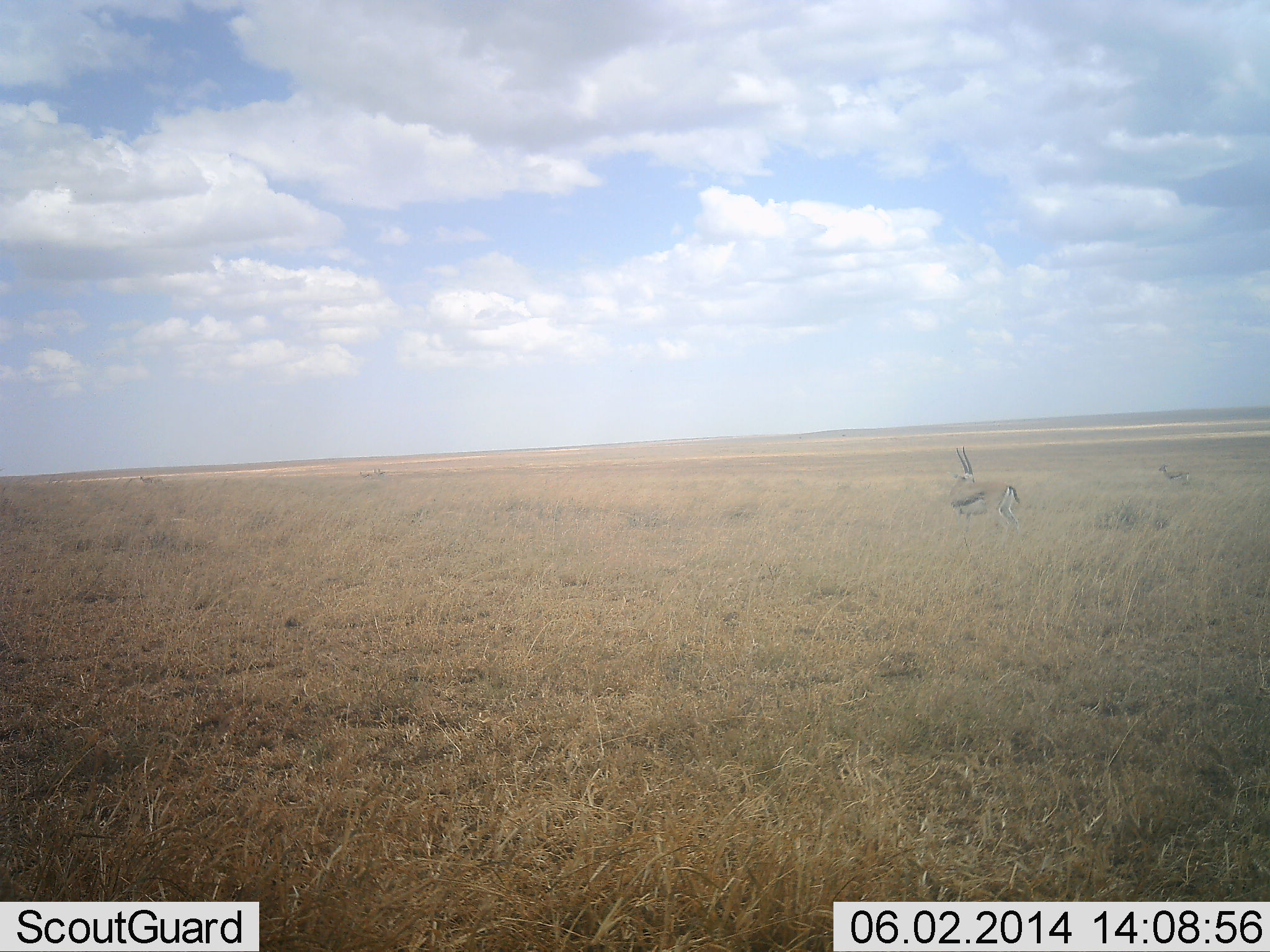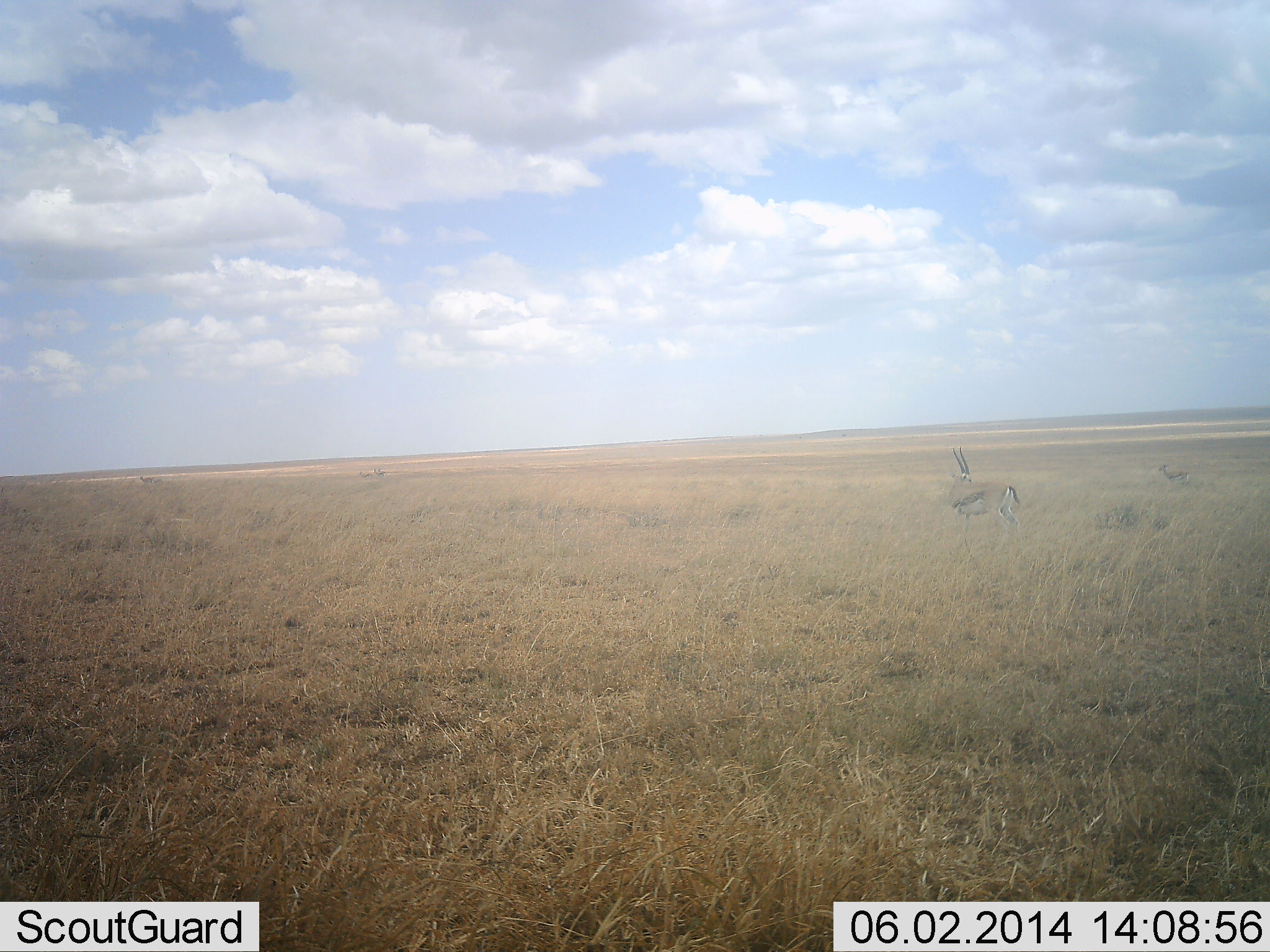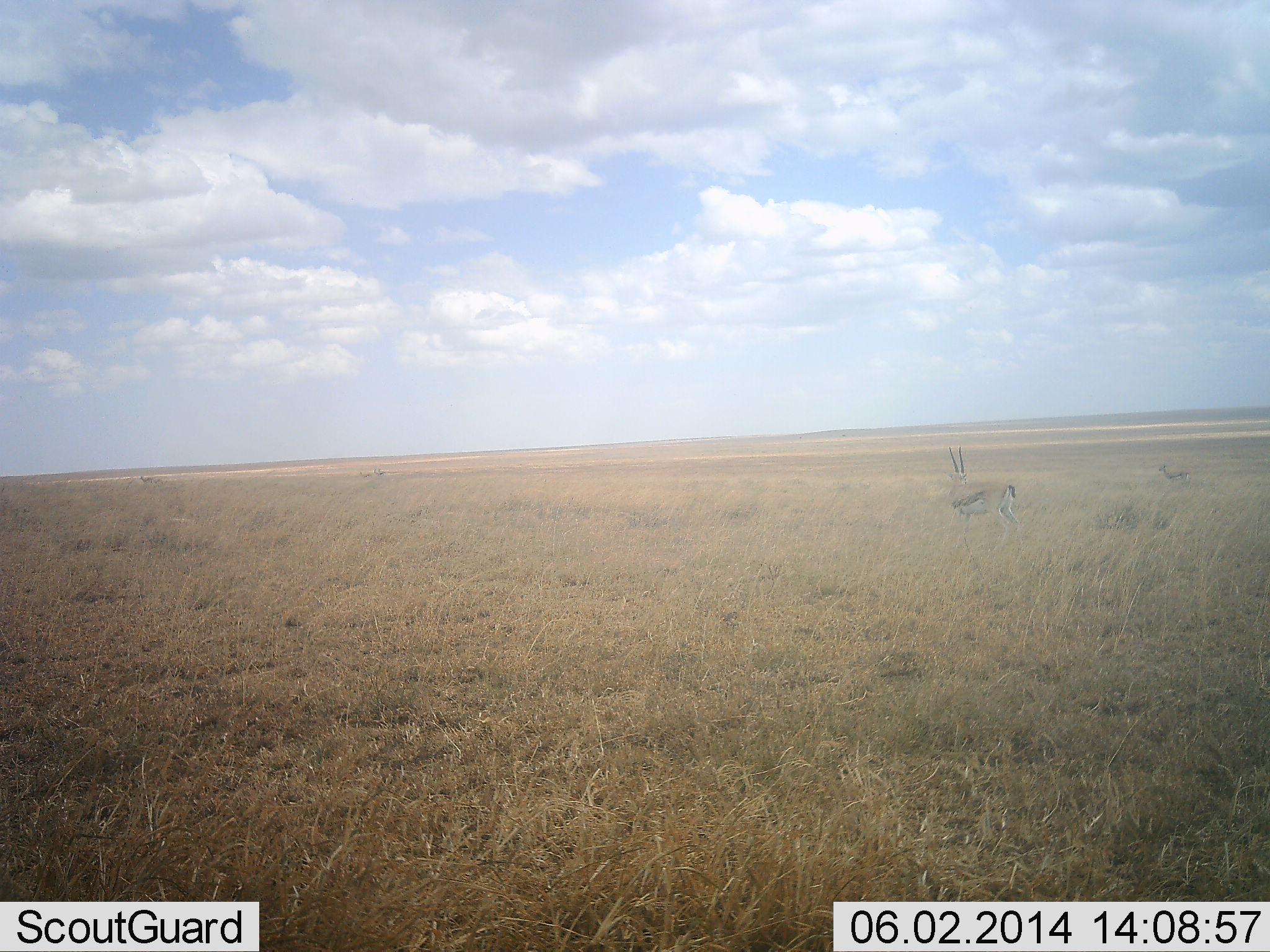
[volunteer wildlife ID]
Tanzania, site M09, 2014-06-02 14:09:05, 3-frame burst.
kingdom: Animalia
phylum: Chordata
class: Mammalia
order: Artiodactyla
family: Bovidae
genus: Eudorcas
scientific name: Eudorcas thomsonii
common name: thomson's gazelle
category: gazellethomsons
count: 1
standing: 100%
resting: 0%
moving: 0%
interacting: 0%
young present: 10%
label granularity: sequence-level